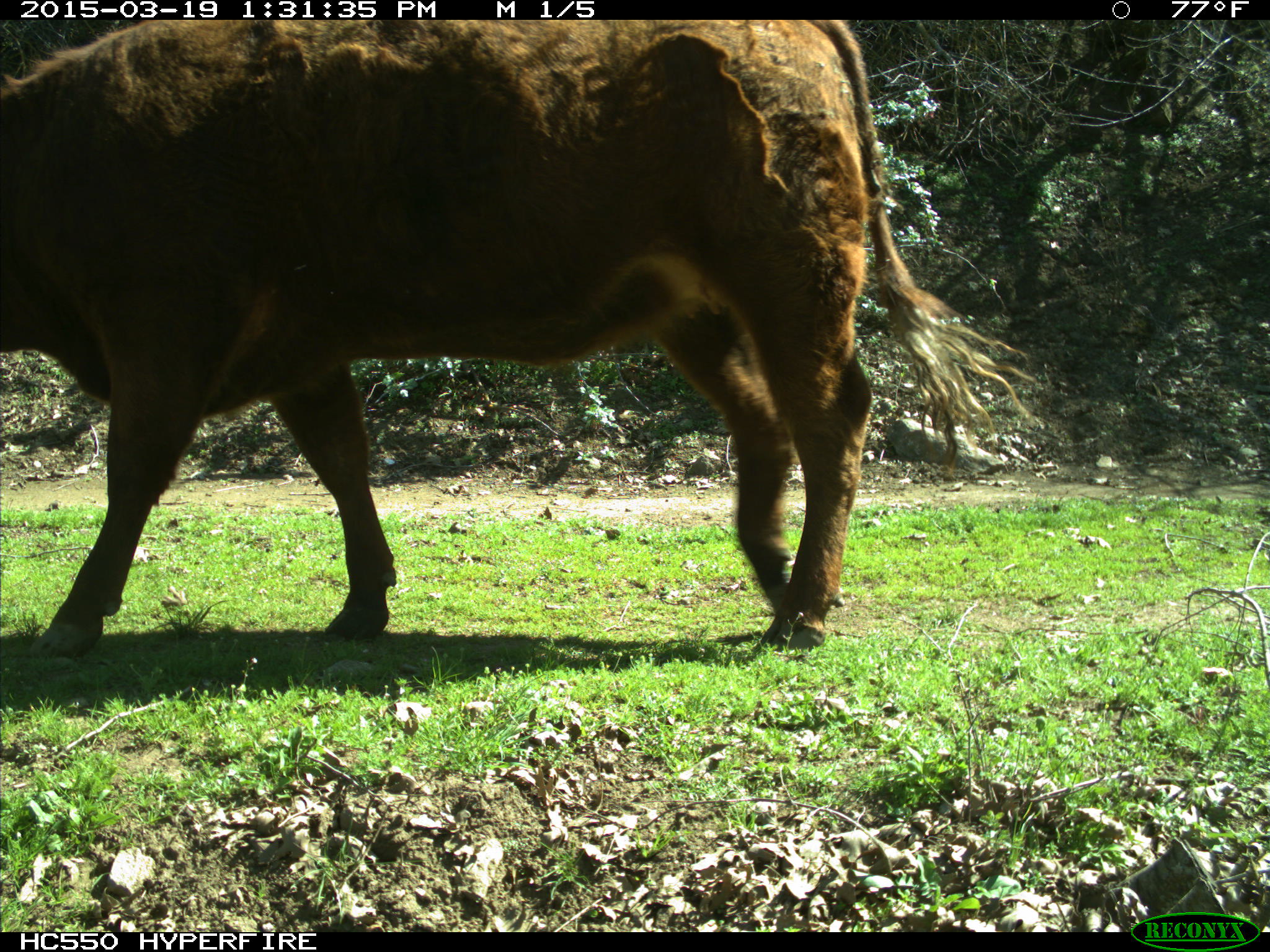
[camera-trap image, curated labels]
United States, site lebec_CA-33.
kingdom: Animalia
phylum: Chordata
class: Mammalia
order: Artiodactyla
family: Bovidae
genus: Bos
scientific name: Bos taurus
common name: domestic cow